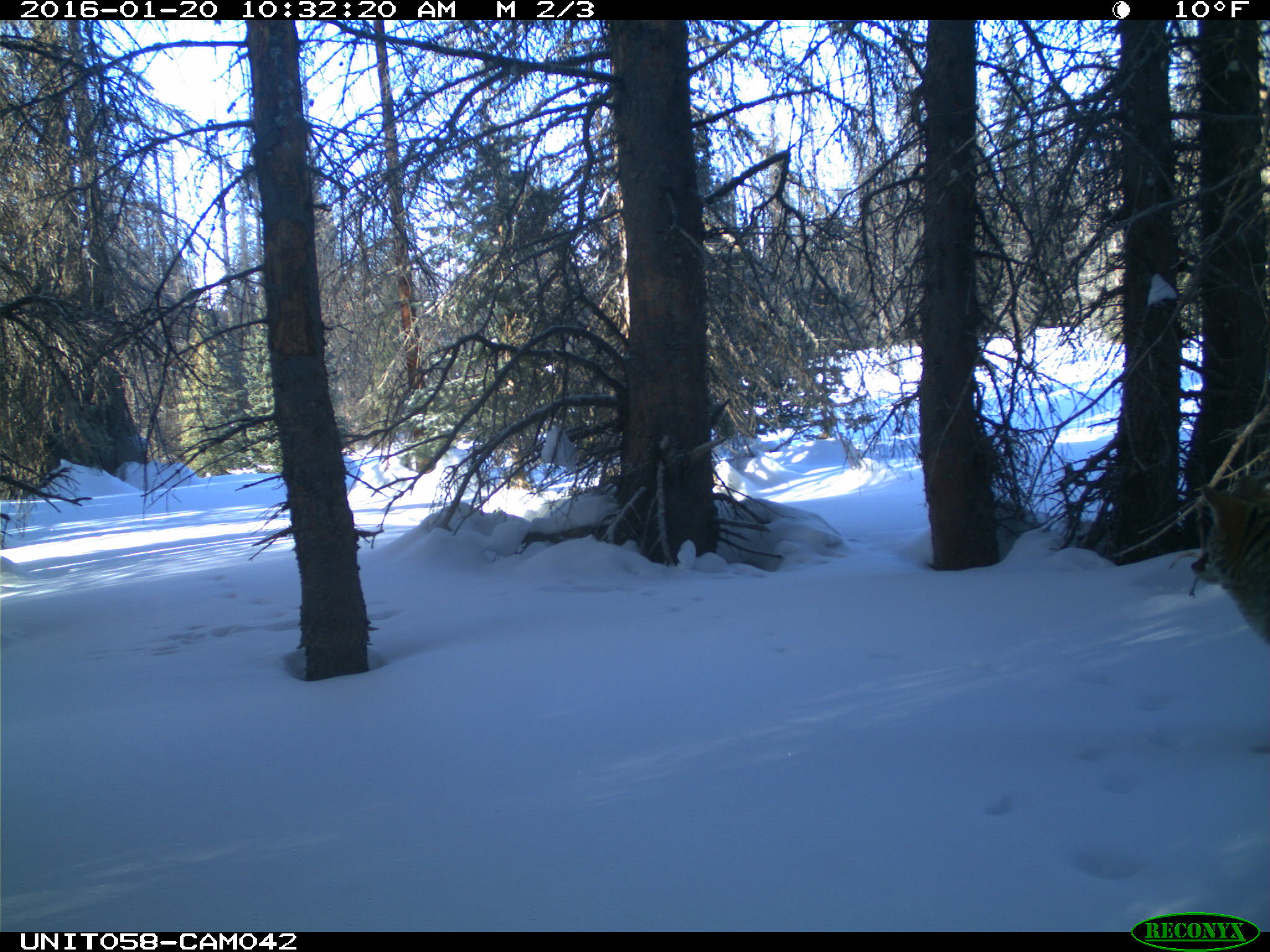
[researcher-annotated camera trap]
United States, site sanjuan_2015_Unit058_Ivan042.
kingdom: Animalia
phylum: Chordata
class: Mammalia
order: Carnivora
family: Canidae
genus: Canis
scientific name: Canis latrans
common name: coyote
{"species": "Canis latrans (coyote)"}